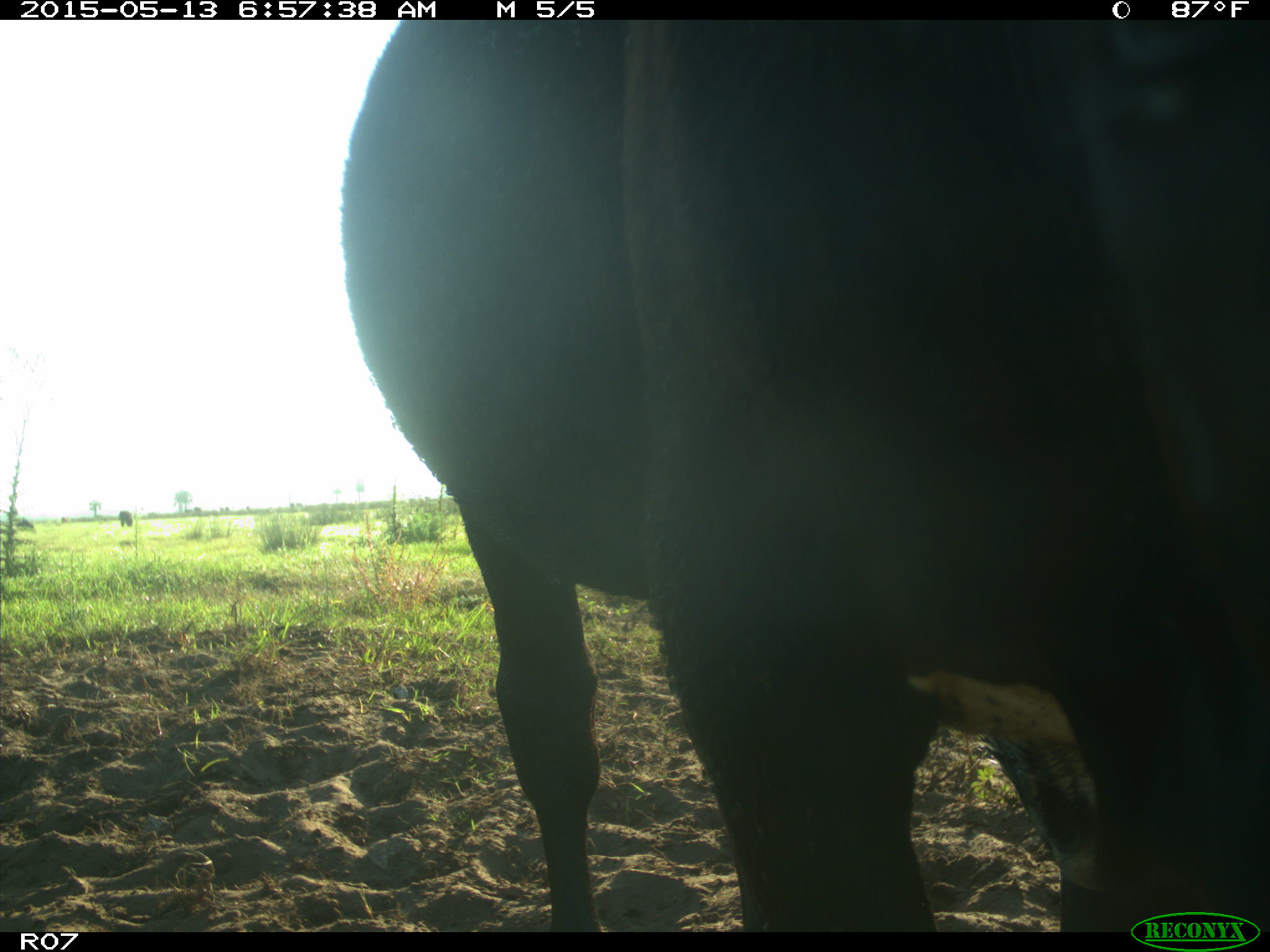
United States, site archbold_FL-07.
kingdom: Animalia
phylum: Chordata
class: Mammalia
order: Artiodactyla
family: Bovidae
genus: Bos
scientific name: Bos taurus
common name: domestic cow